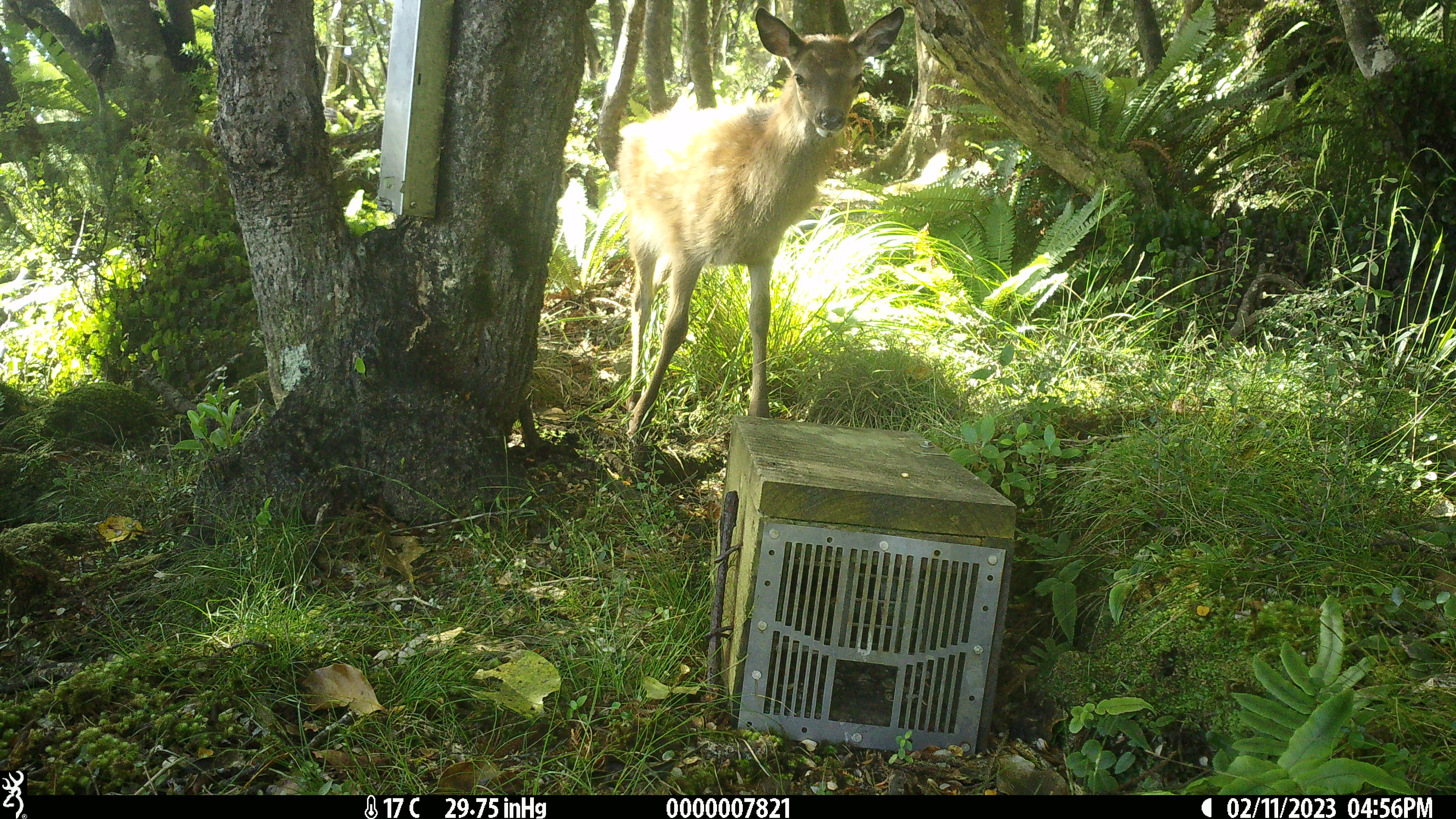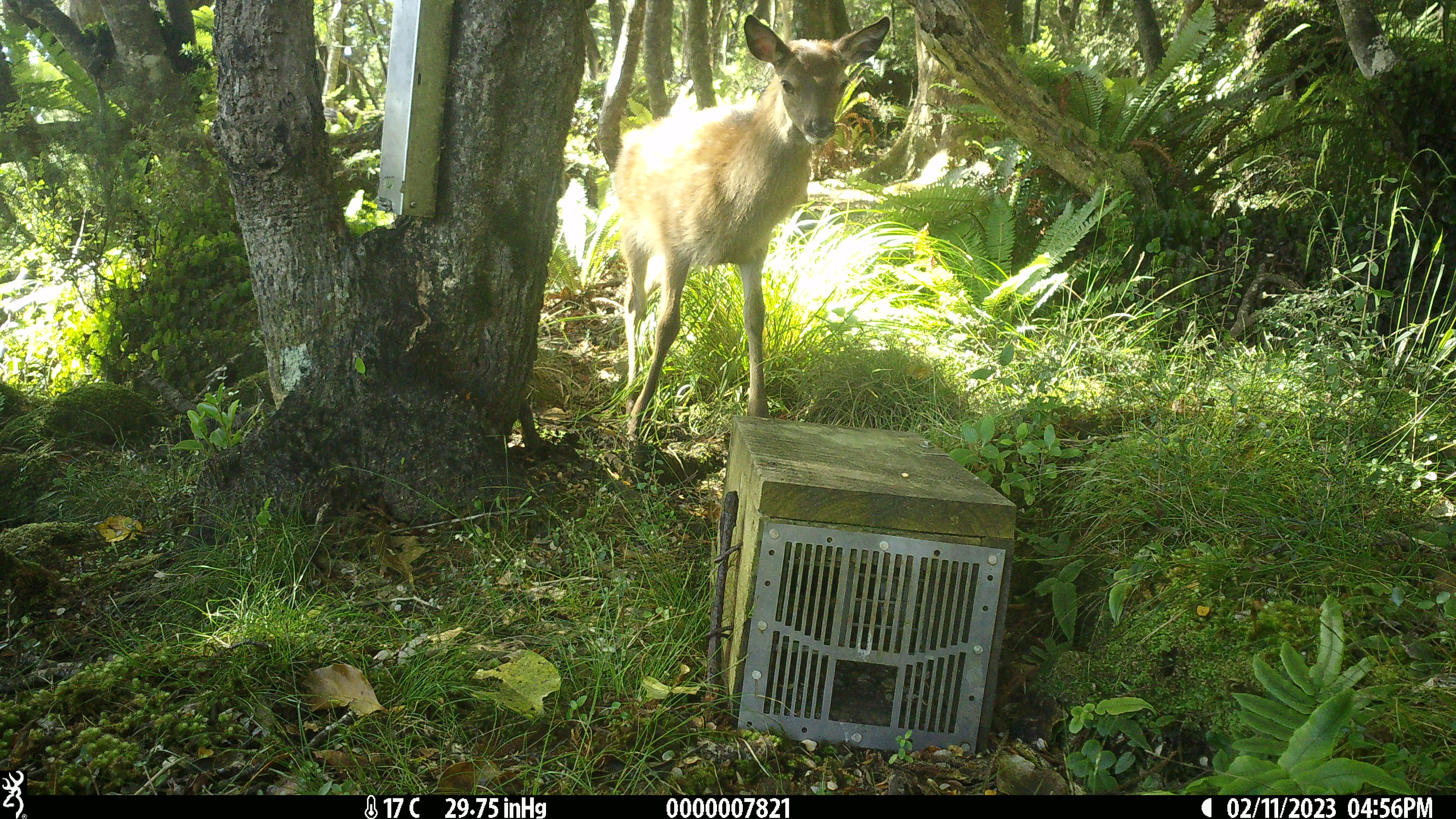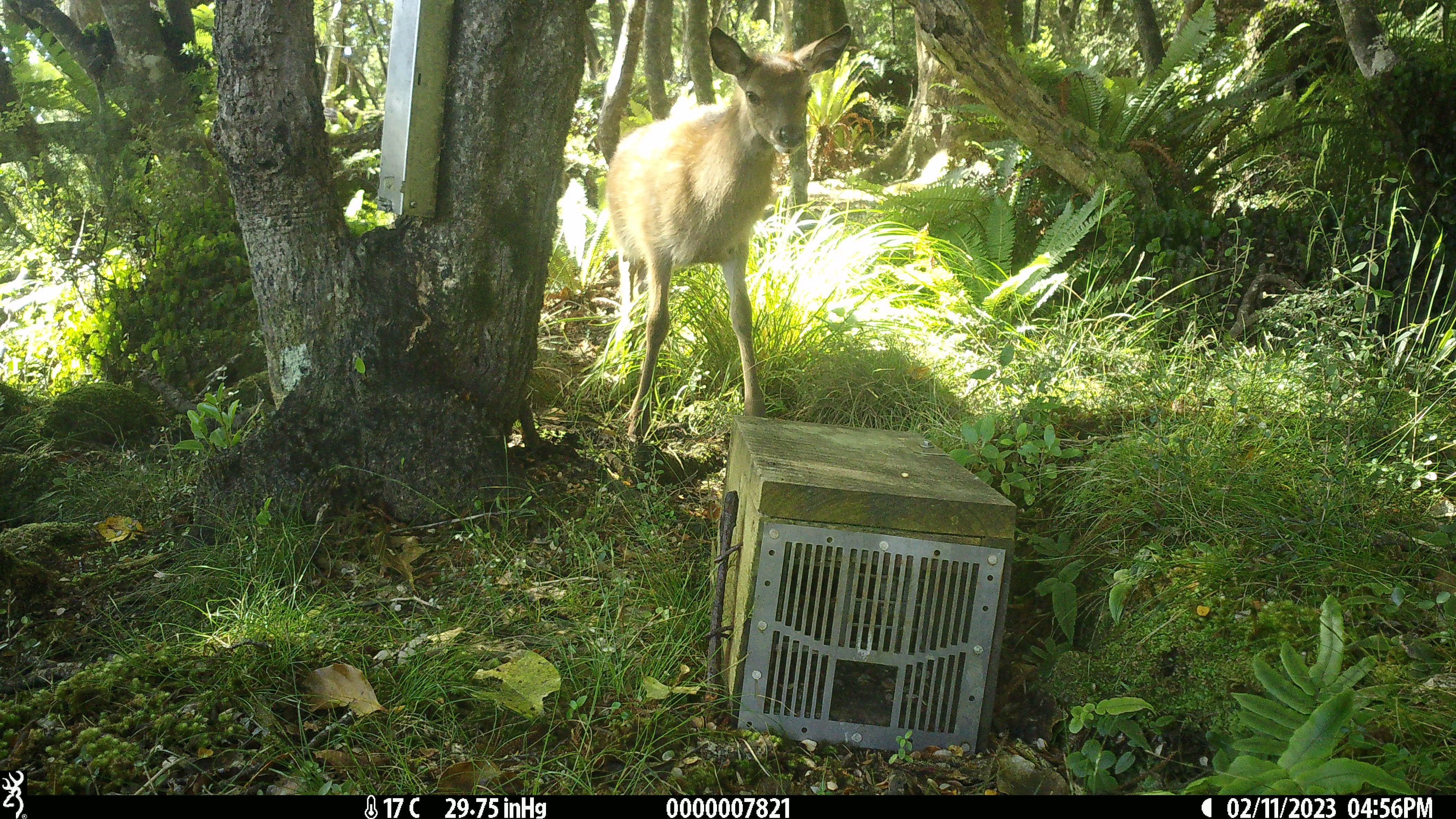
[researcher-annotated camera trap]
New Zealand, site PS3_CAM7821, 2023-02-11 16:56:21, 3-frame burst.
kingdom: Animalia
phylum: Chordata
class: Mammalia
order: Artiodactyla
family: Cervidae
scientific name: Cervidae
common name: deer